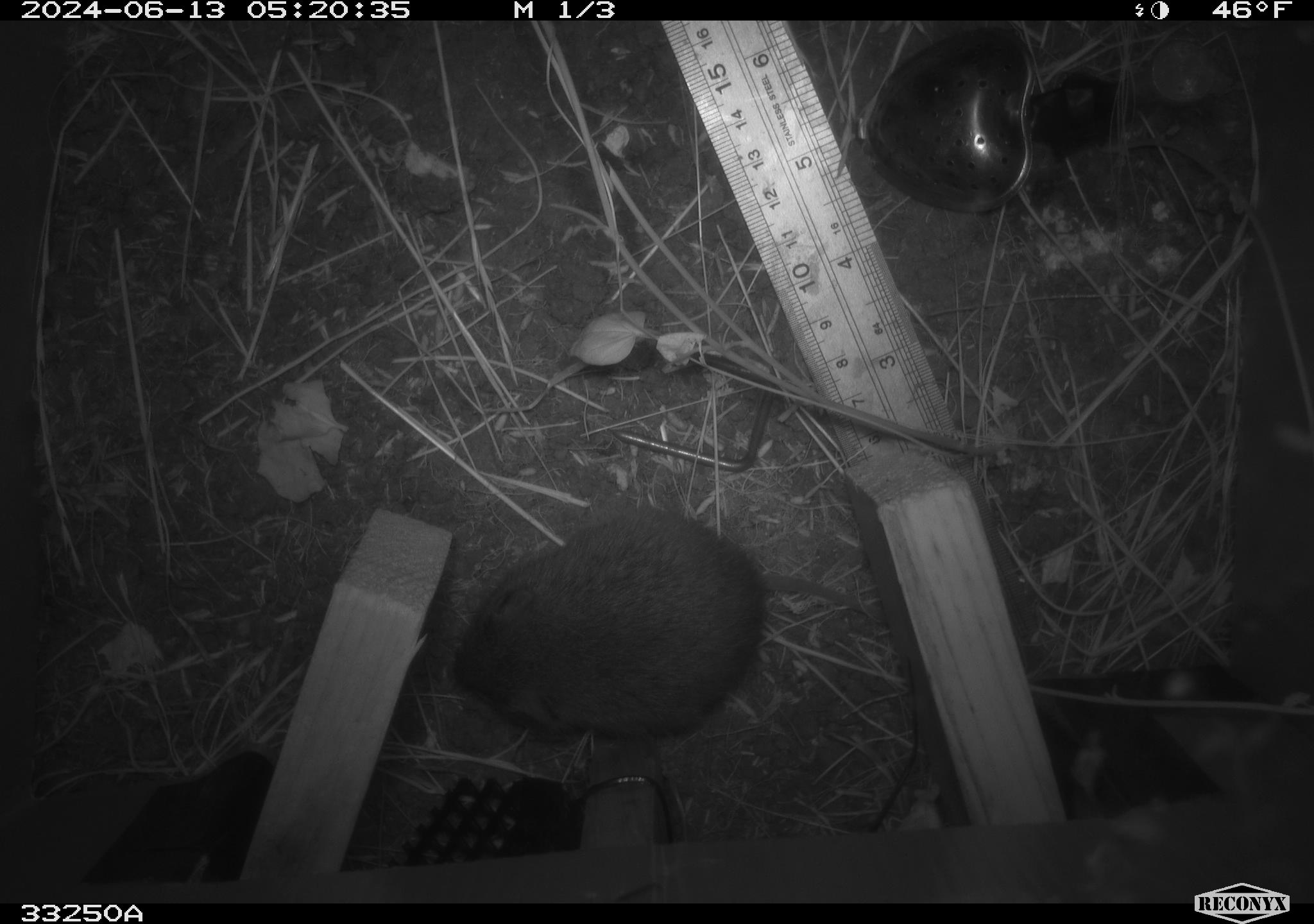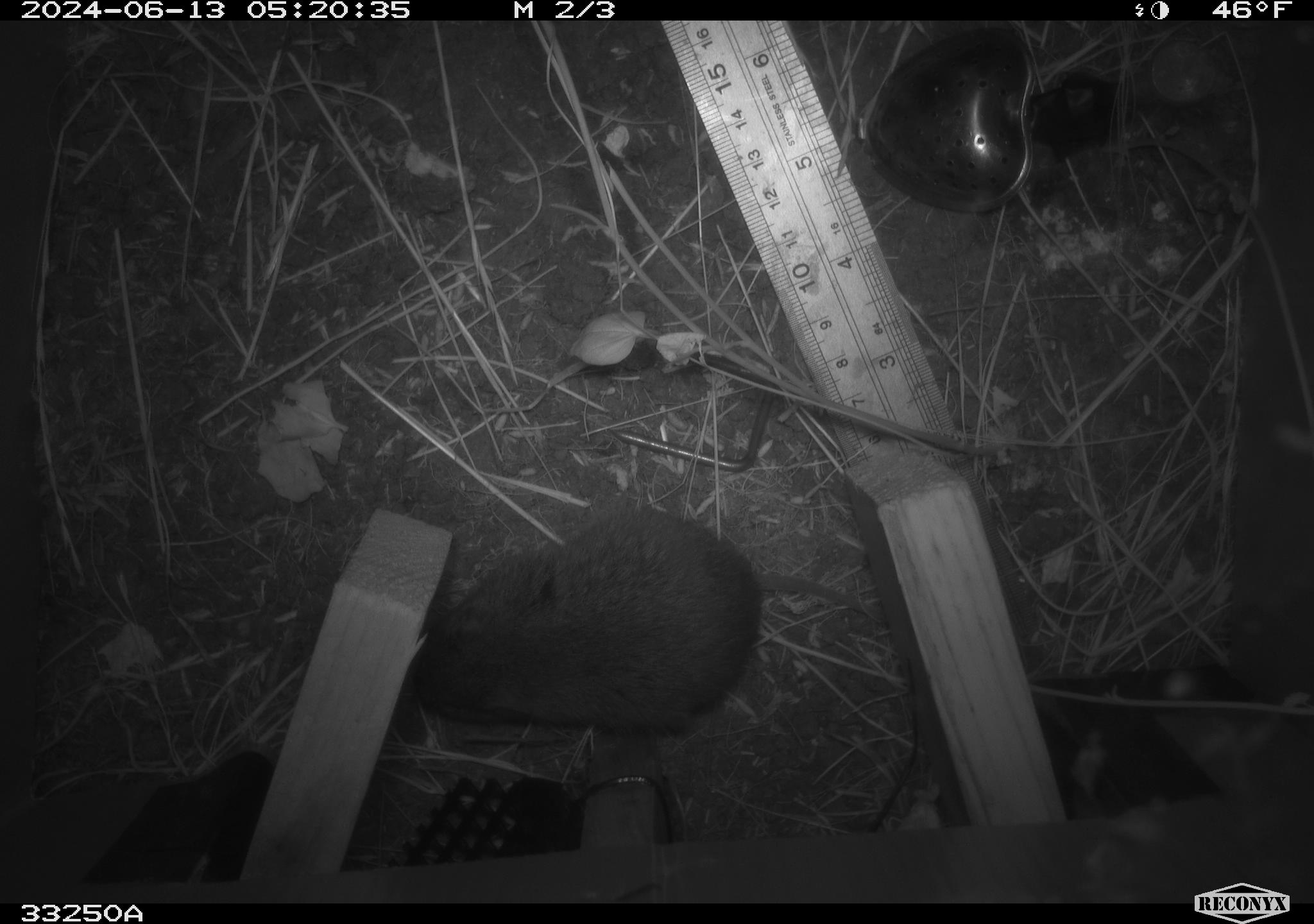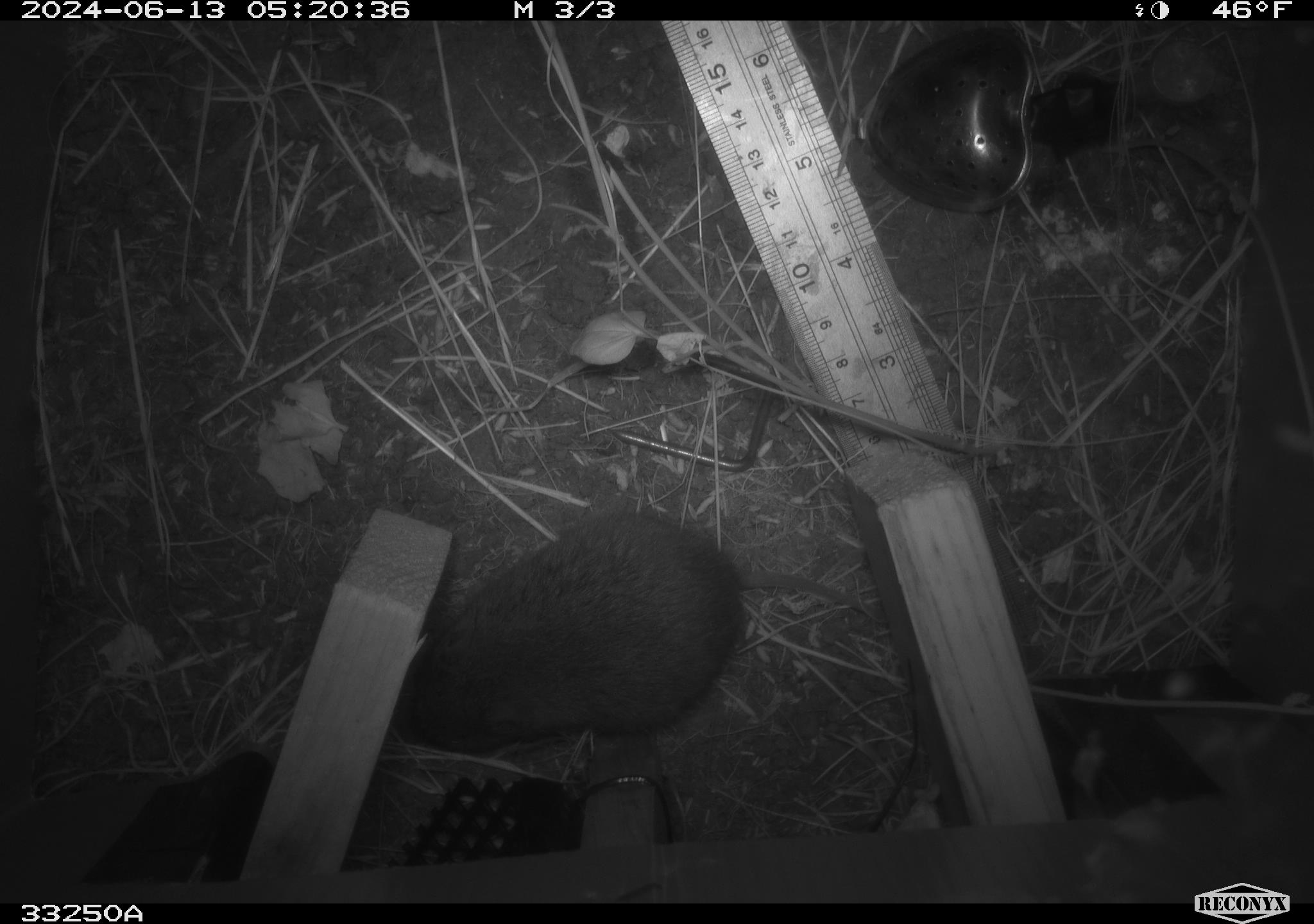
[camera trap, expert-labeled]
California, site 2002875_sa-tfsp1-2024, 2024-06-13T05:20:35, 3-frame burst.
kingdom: Animalia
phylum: Chordata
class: Mammalia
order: Rodentia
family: Cricetidae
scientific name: Arvicolinae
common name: voles, lemmings, and muskrats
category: arvicolinae subfamily